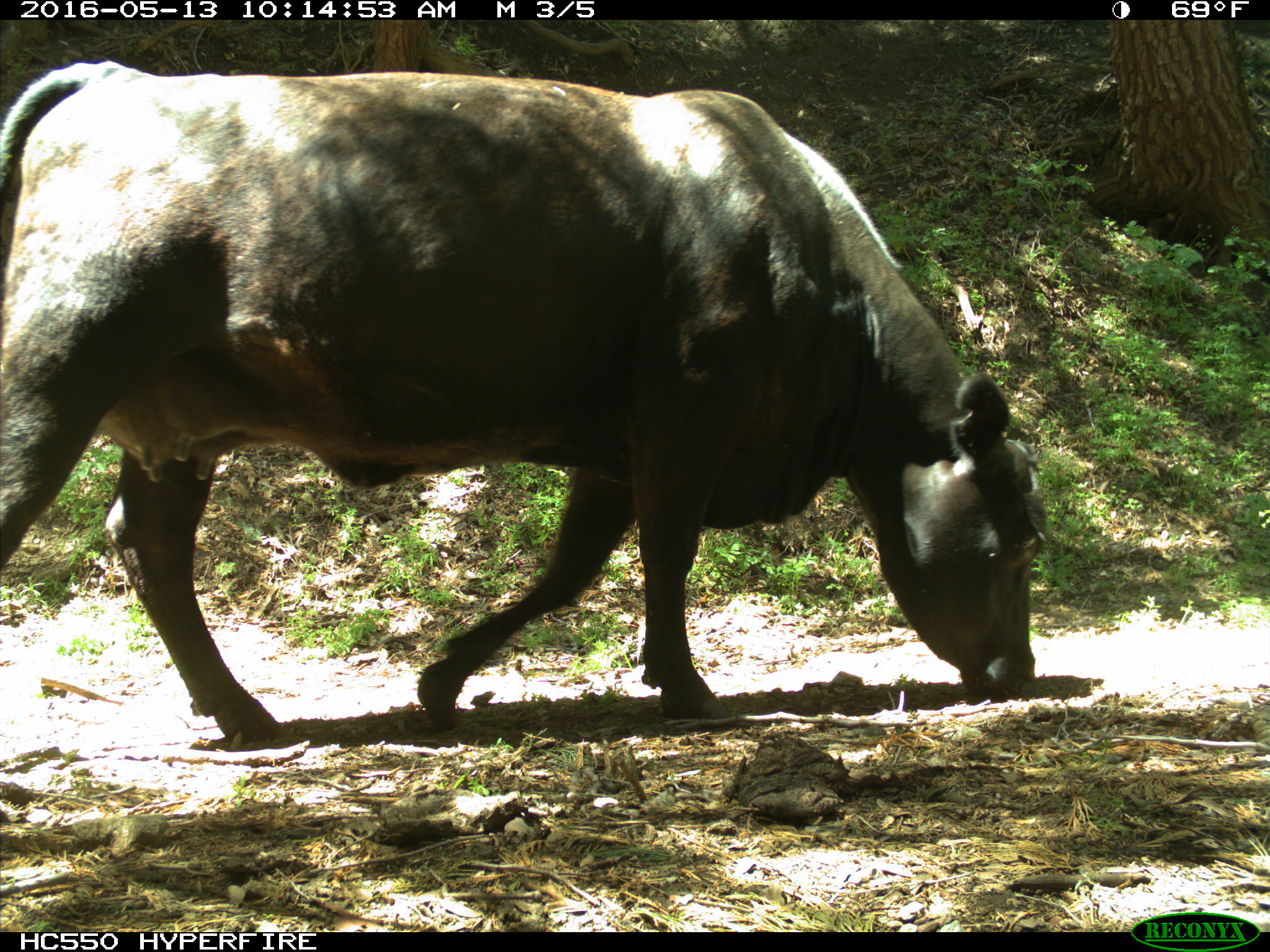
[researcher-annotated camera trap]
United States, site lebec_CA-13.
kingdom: Animalia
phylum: Chordata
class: Mammalia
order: Artiodactyla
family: Bovidae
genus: Bos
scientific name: Bos taurus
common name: domestic cow